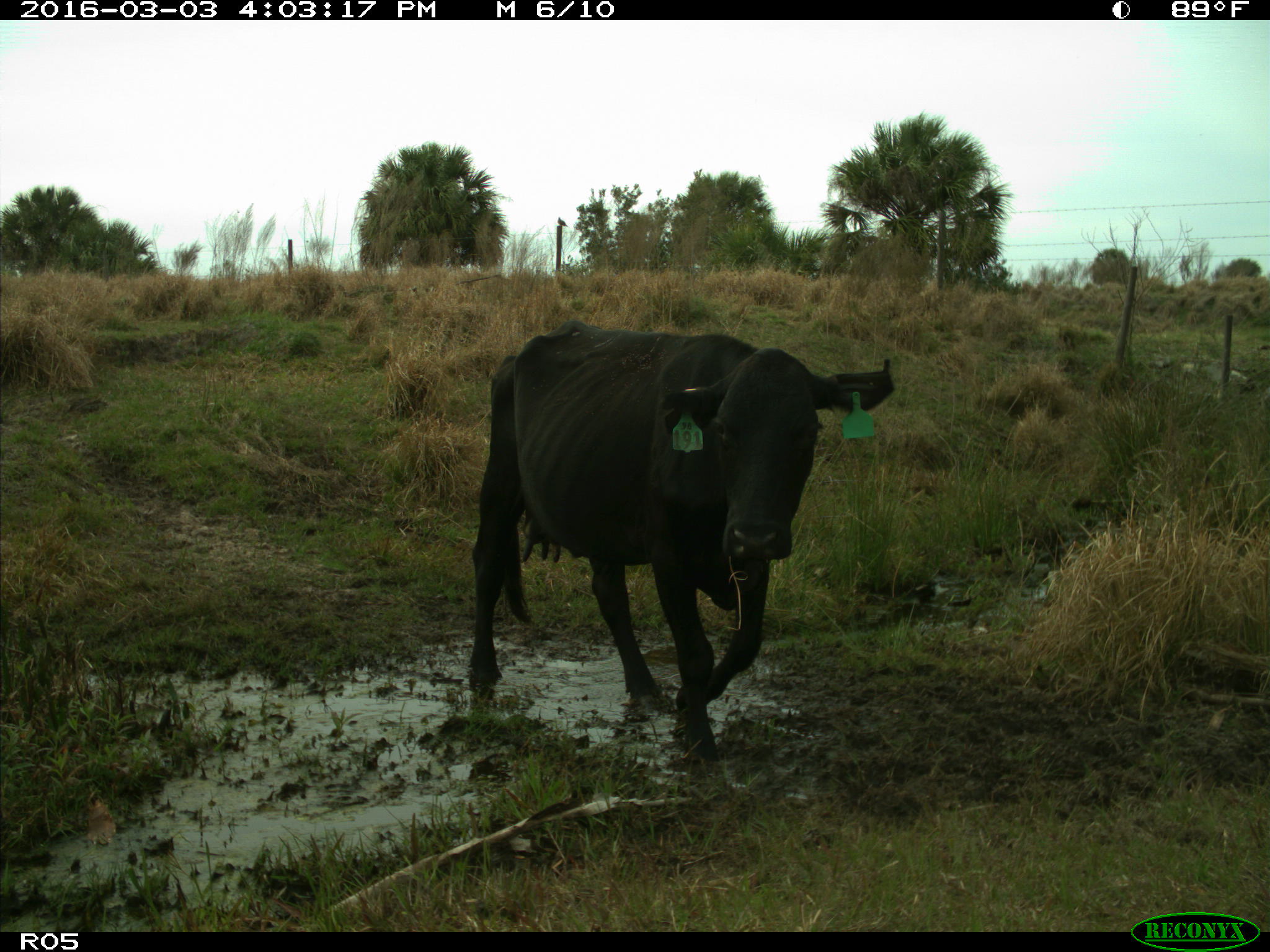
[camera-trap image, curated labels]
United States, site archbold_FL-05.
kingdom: Animalia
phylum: Chordata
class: Mammalia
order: Artiodactyla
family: Bovidae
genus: Bos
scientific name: Bos taurus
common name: domestic cow